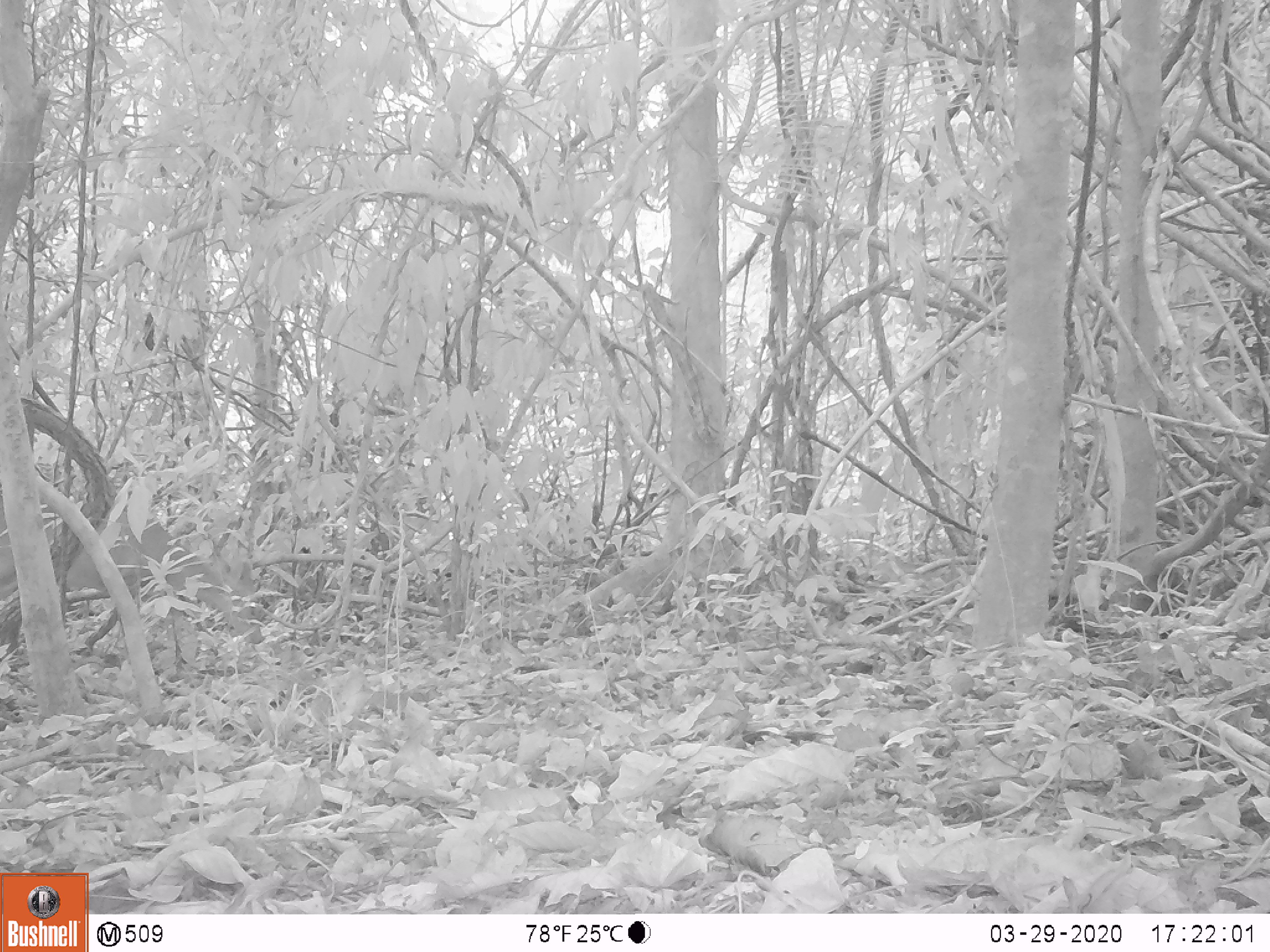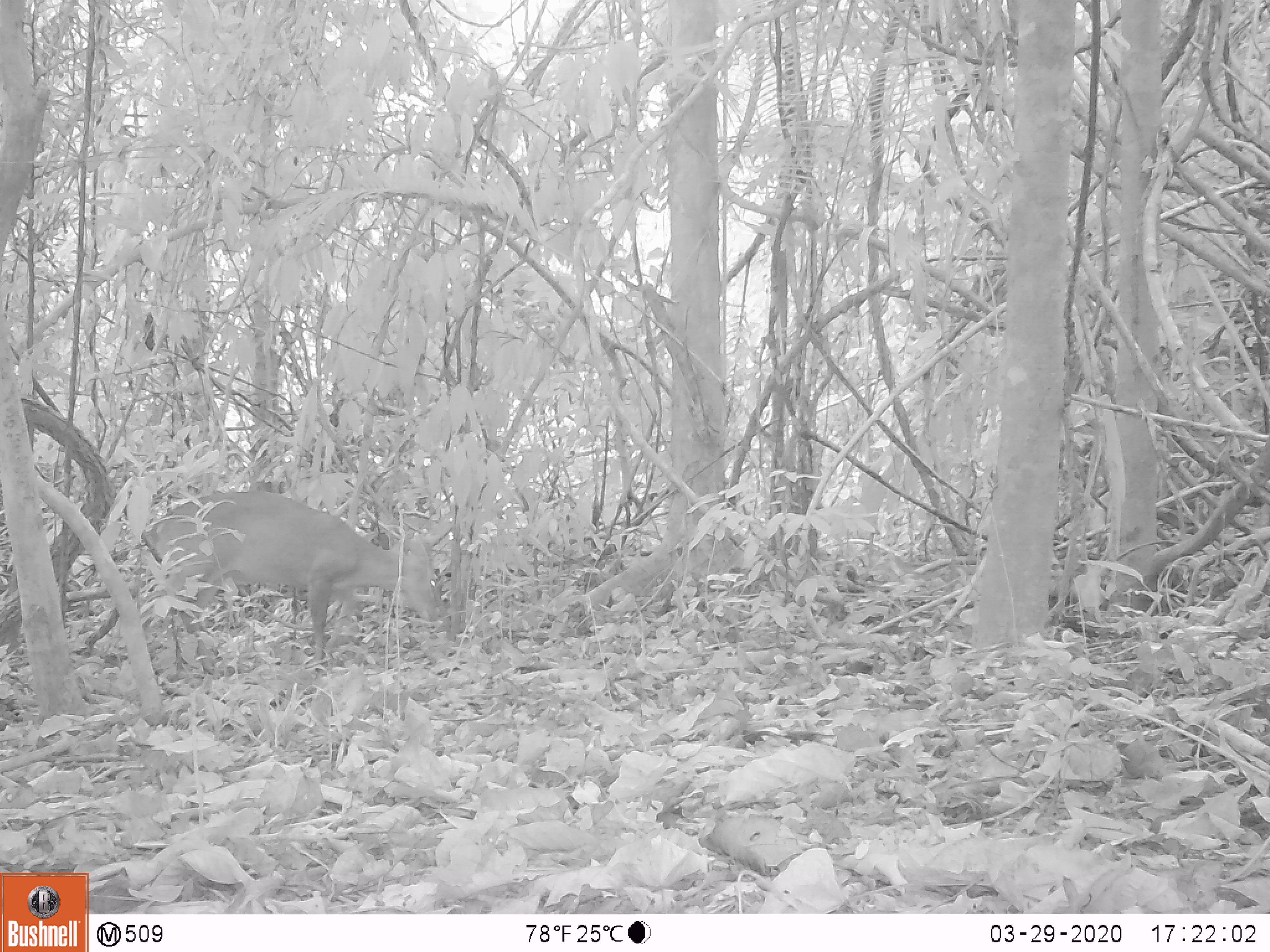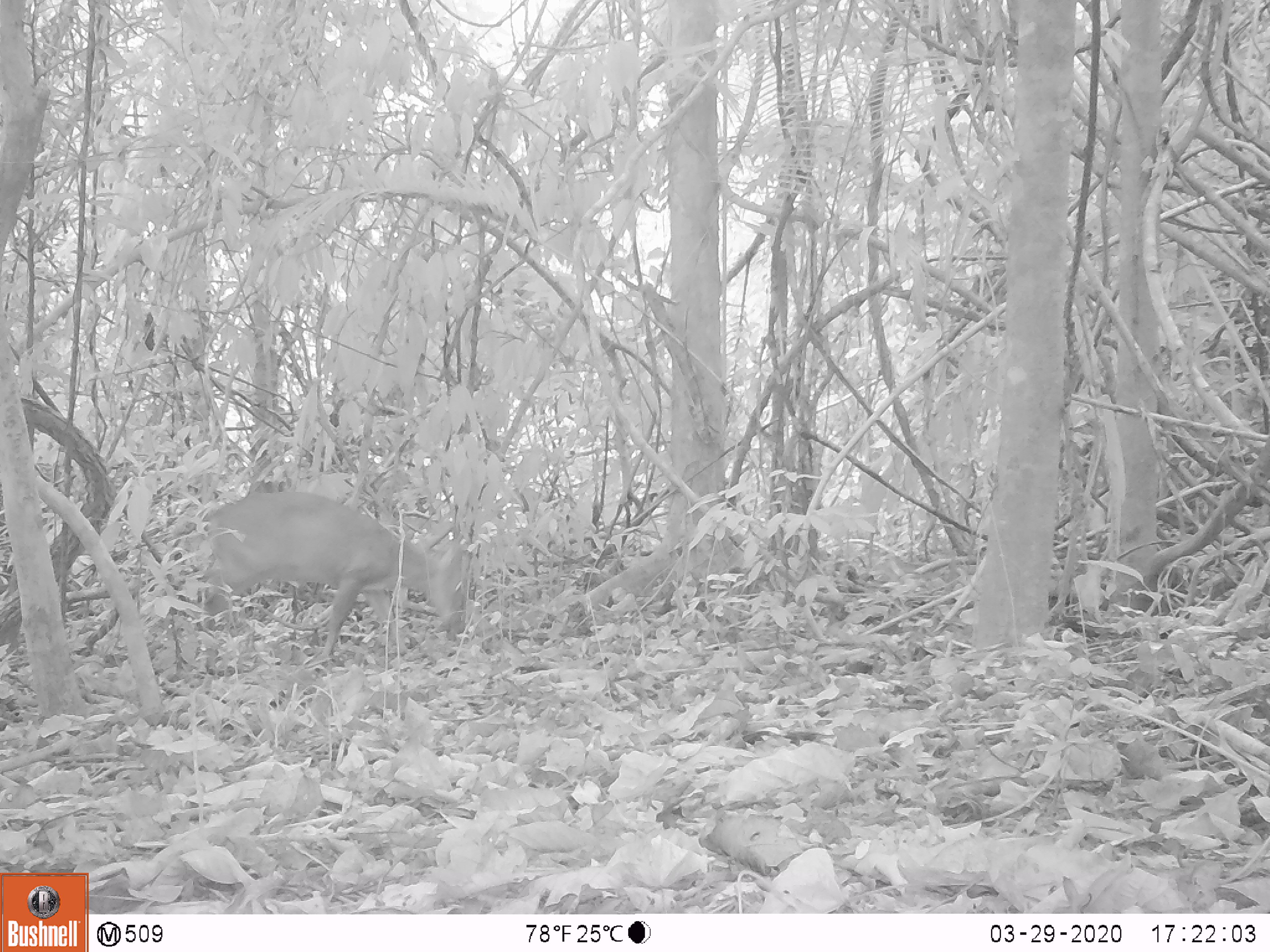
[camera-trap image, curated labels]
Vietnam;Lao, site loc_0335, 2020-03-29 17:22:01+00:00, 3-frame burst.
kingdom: Animalia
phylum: Chordata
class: Mammalia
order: Artiodactyla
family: Cervidae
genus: Muntiacus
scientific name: Muntiacus vuquangensis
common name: large-antlered muntjac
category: large antlered muntjac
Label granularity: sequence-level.